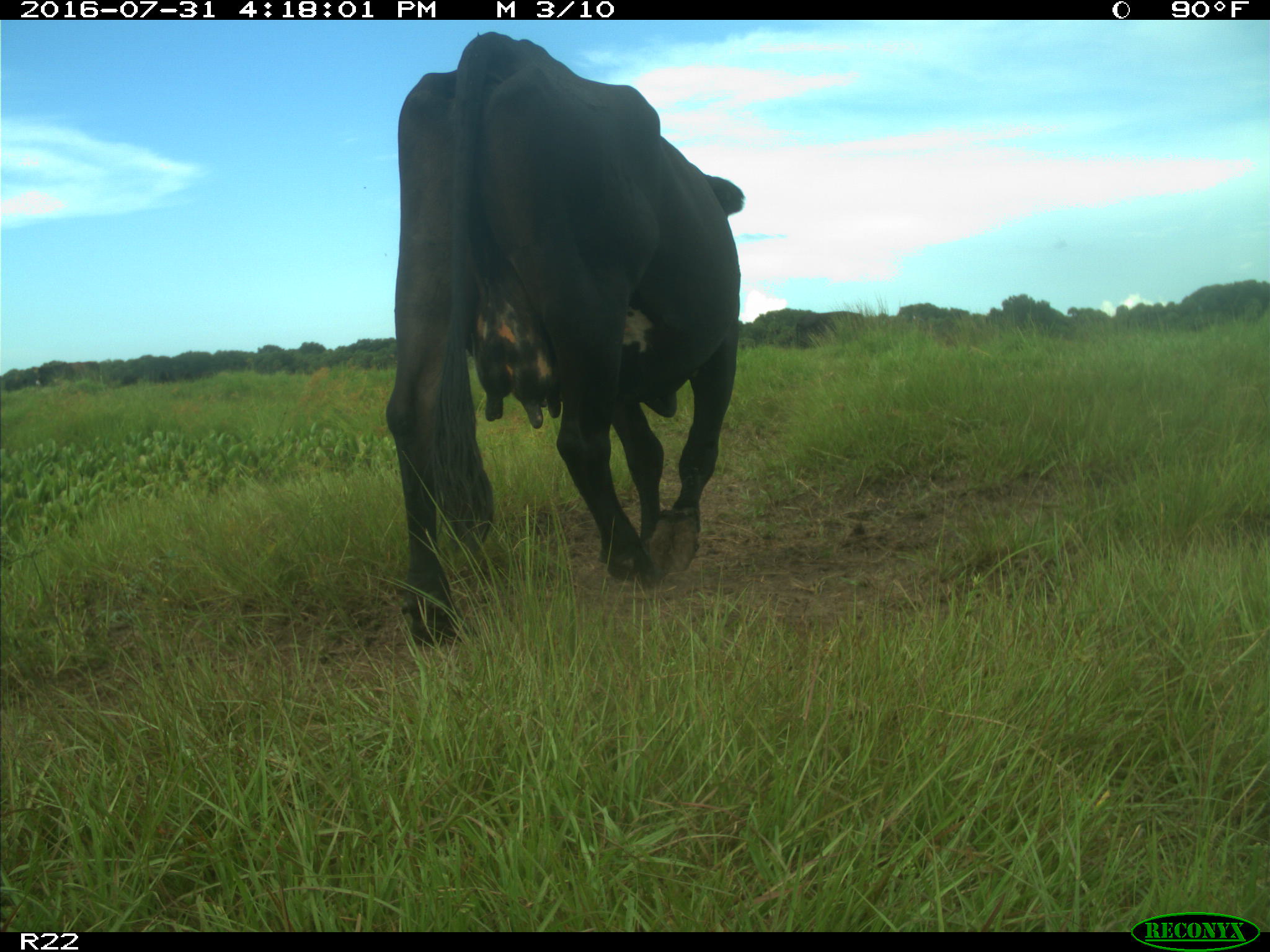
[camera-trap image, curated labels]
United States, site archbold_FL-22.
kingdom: Animalia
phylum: Chordata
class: Mammalia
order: Artiodactyla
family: Bovidae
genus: Bos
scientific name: Bos taurus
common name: domestic cow